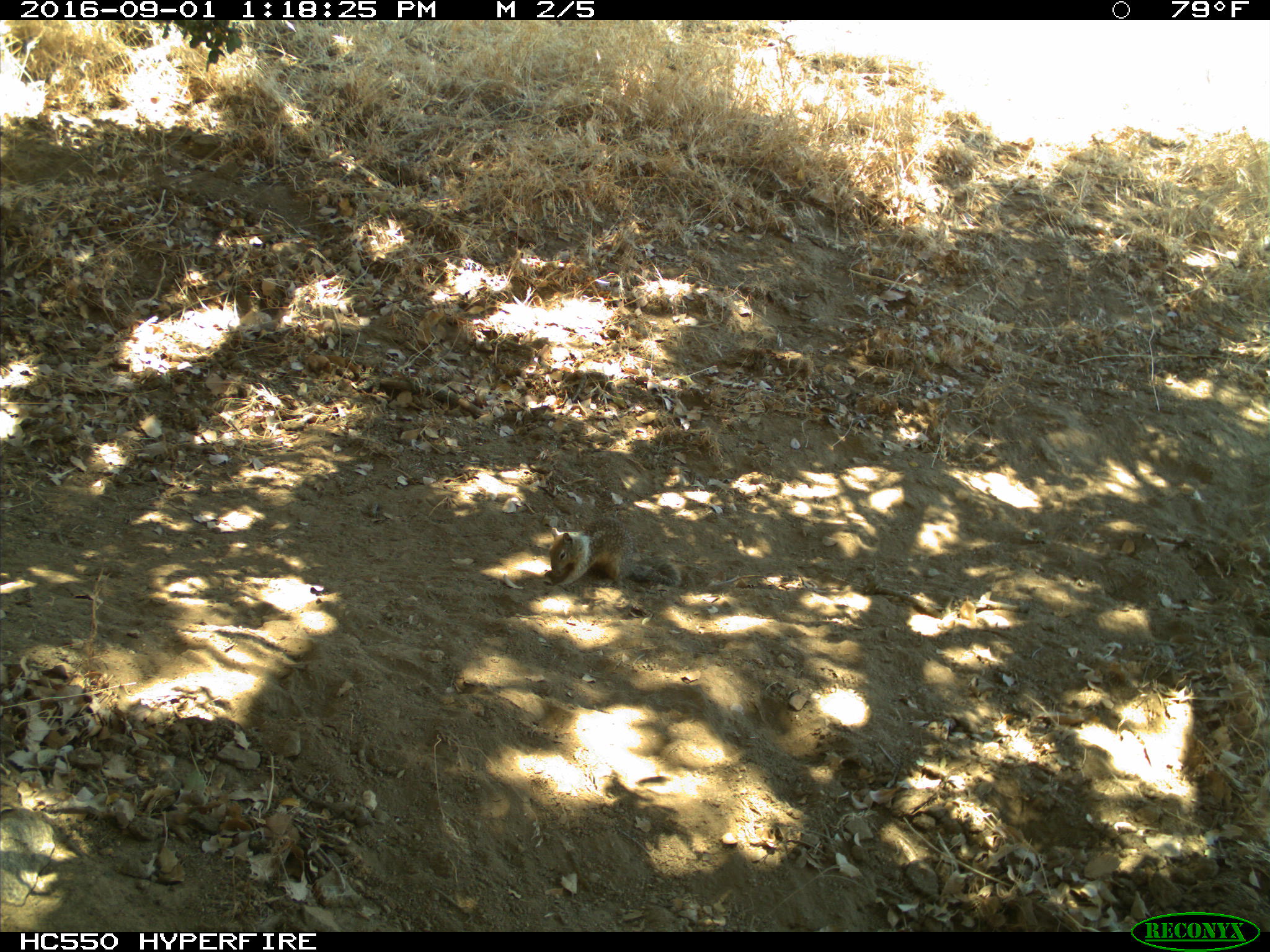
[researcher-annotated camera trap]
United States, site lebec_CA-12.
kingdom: Animalia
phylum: Chordata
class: Mammalia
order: Rodentia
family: Sciuridae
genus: Otospermophilus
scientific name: Otospermophilus beecheyi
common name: california ground squirrel